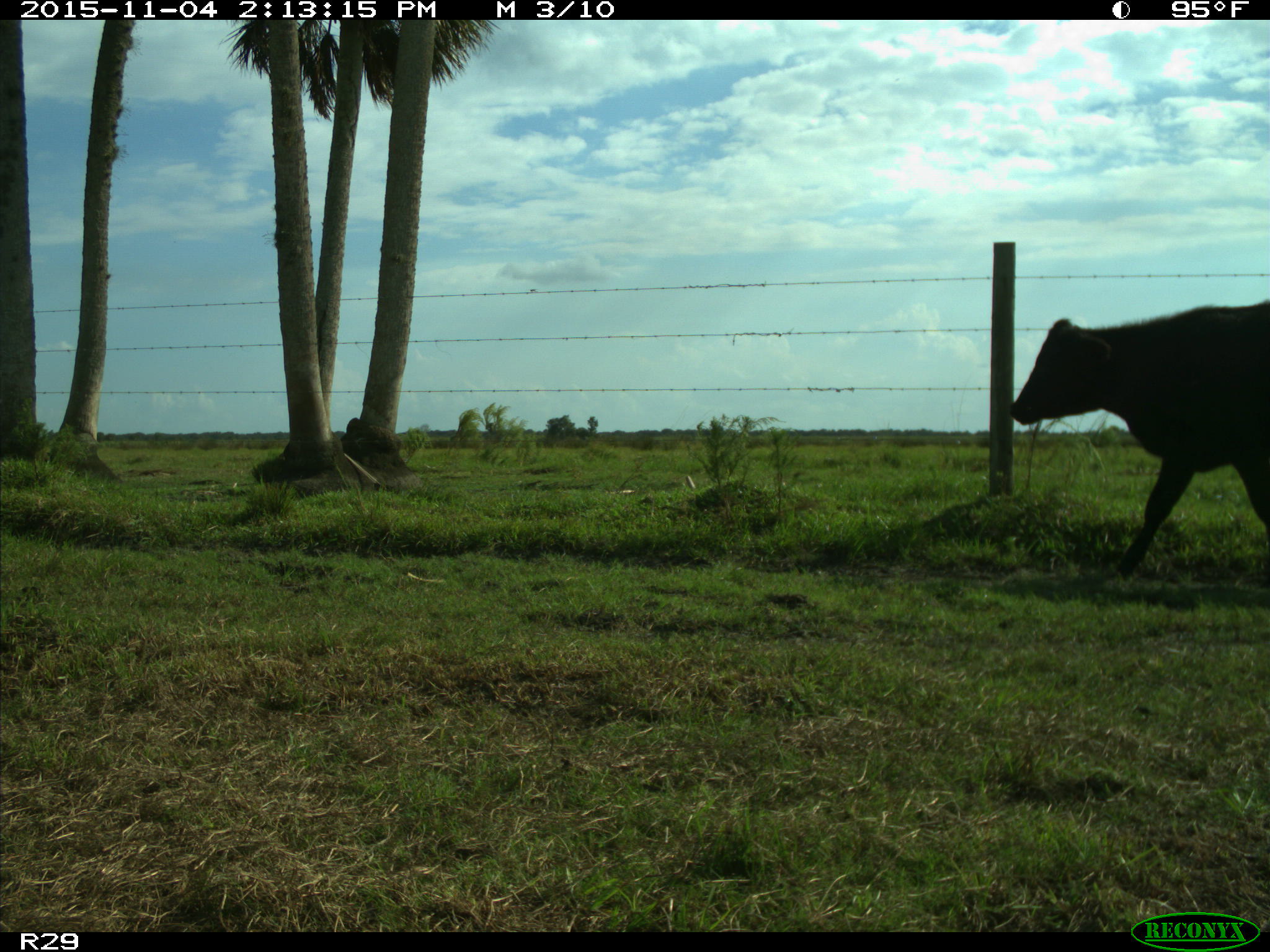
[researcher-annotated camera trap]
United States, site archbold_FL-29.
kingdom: Animalia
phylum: Chordata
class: Mammalia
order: Artiodactyla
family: Bovidae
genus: Bos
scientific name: Bos taurus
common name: domestic cow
Bos taurus (domestic cow).